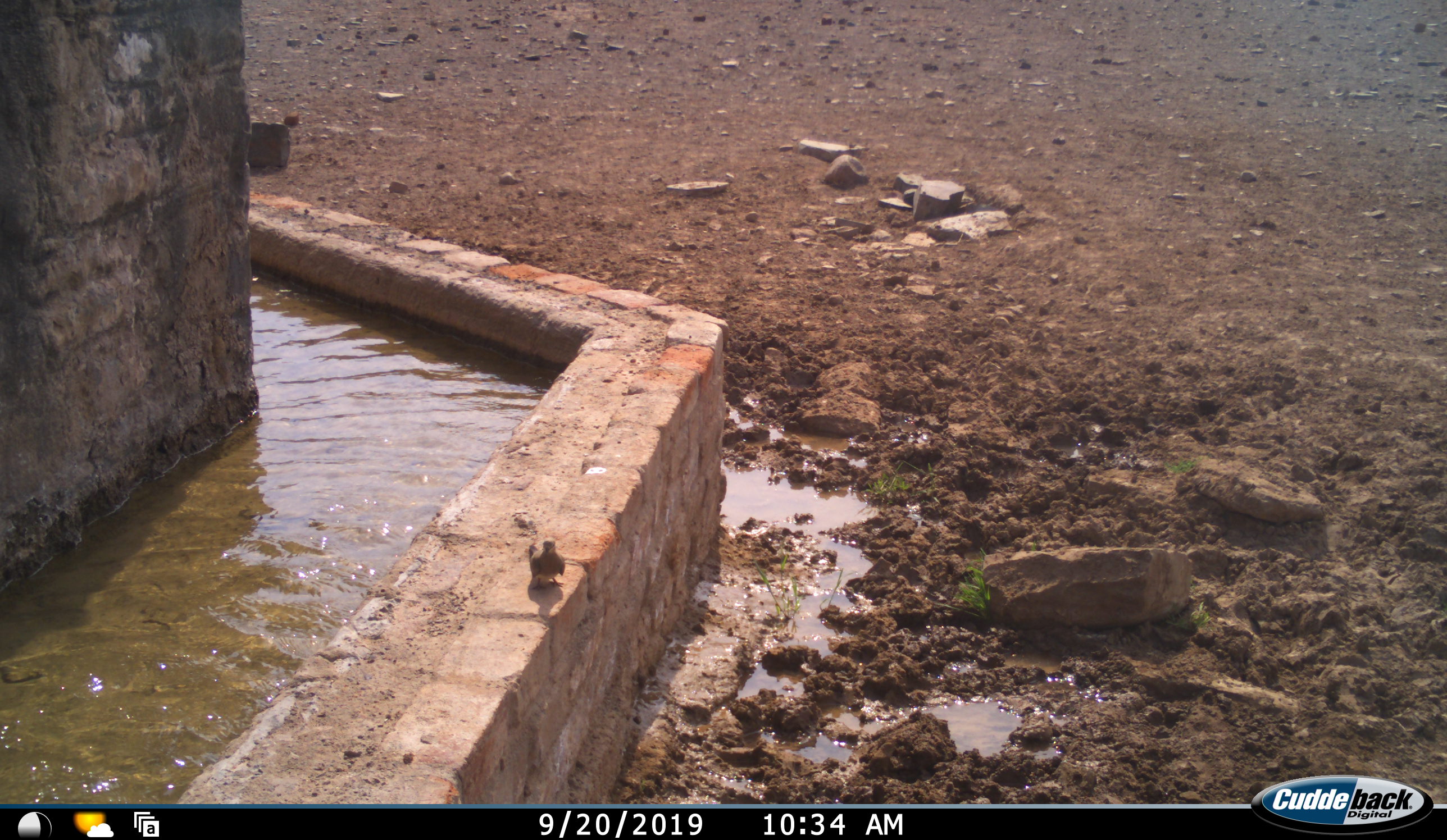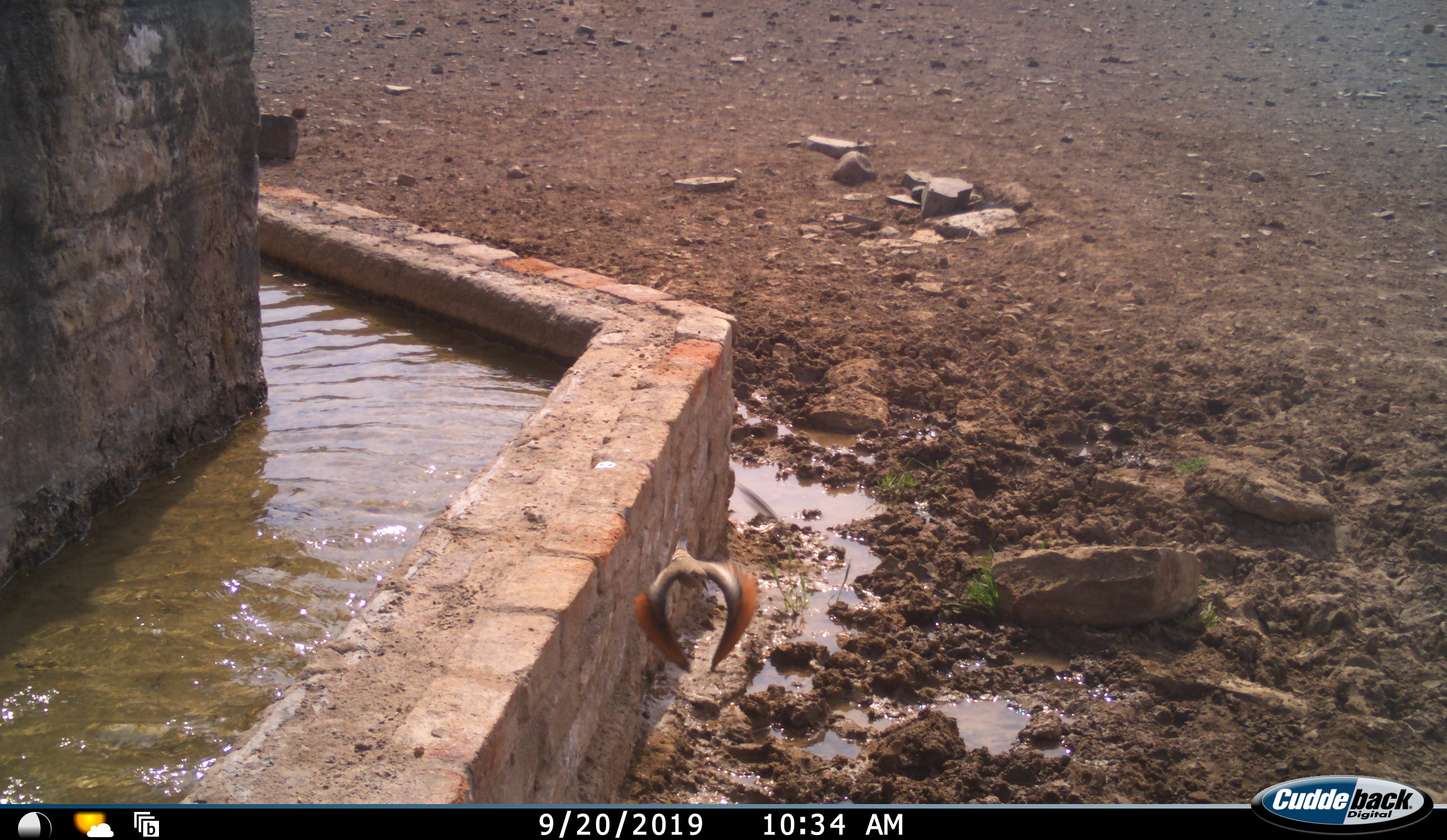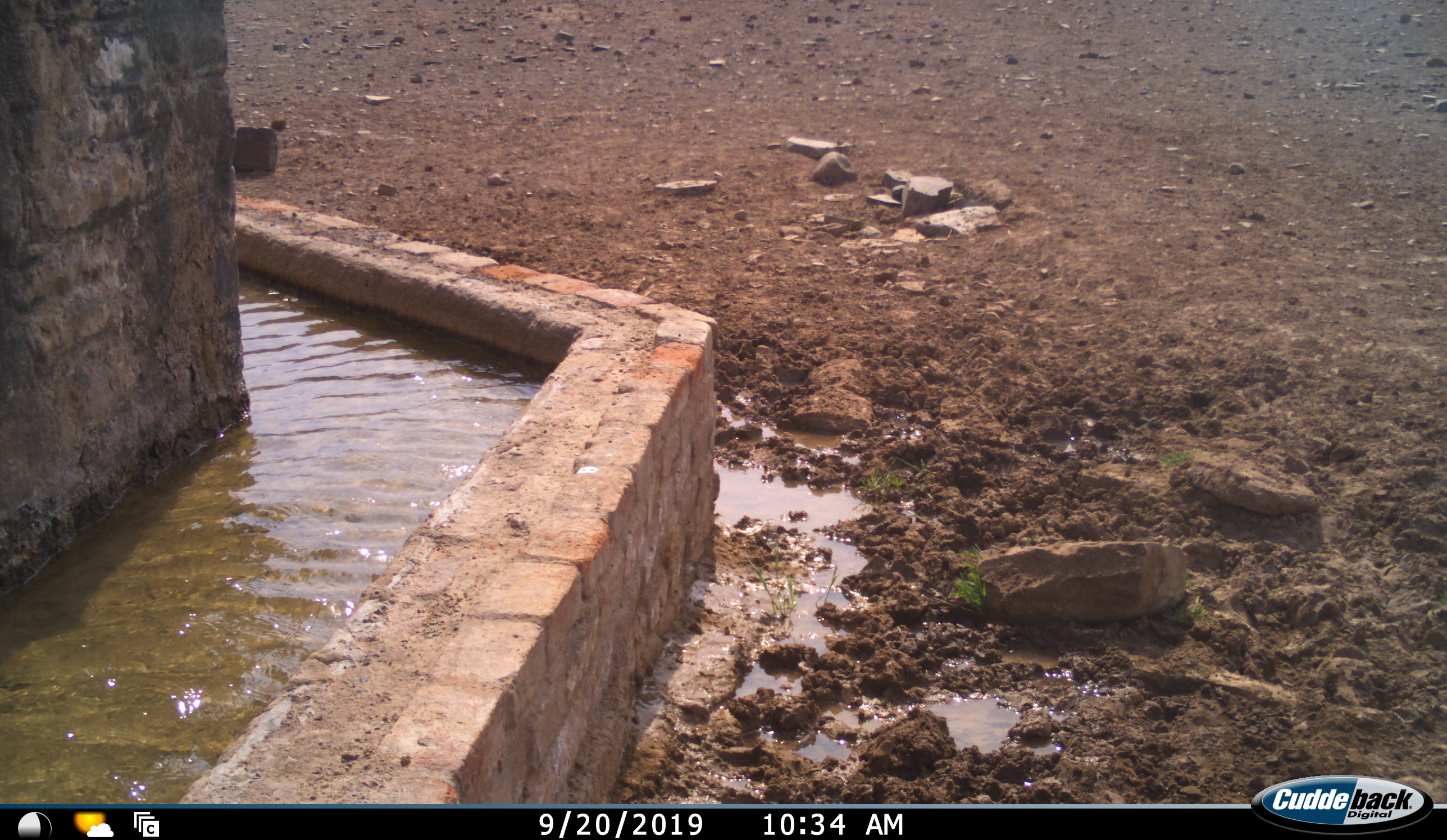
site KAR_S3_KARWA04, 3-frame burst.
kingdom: Animalia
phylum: Chordata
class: Aves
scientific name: Aves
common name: bird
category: birdother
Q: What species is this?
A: Birdother (bird) (Aves).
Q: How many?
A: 1.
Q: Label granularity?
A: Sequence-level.